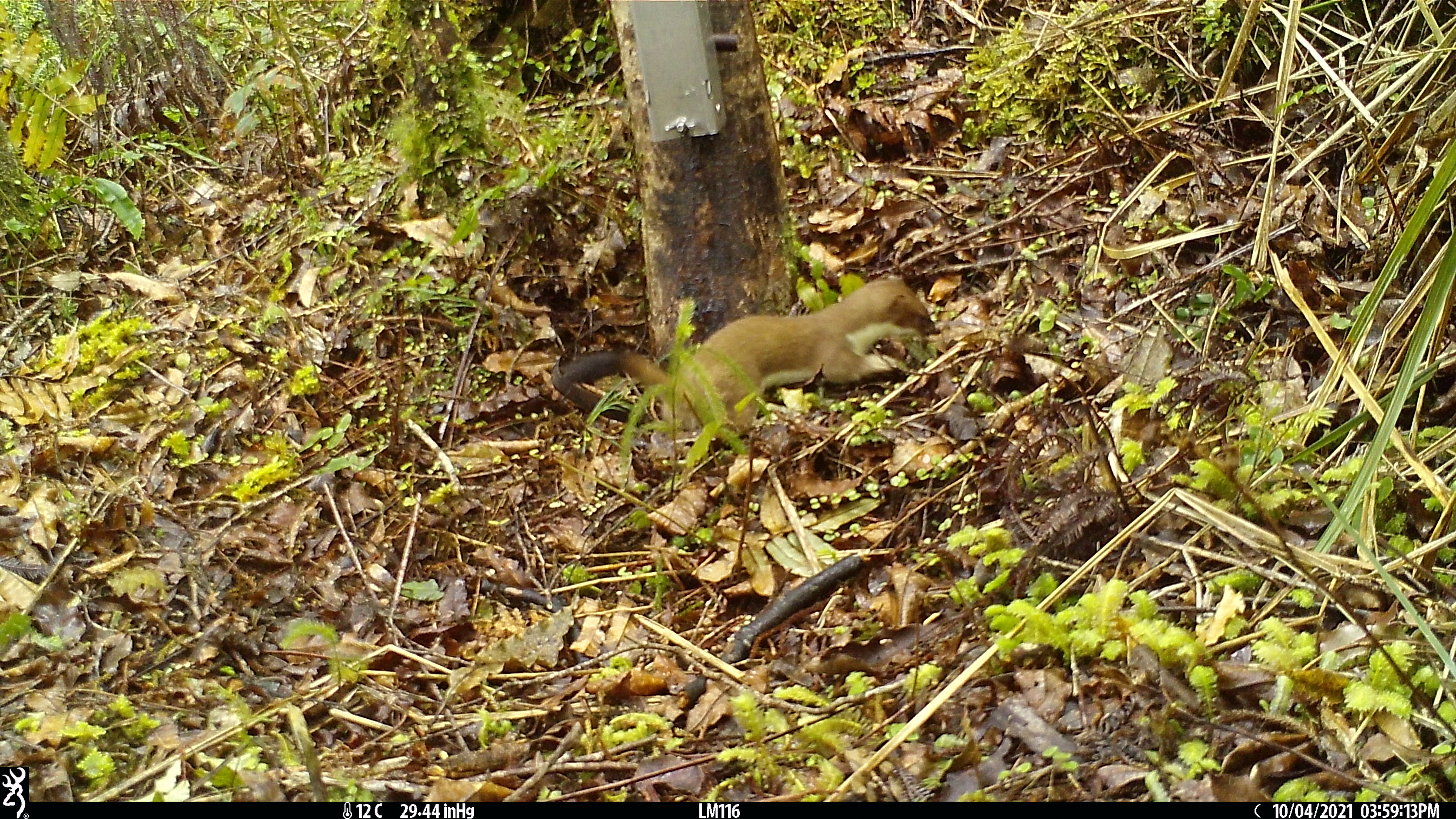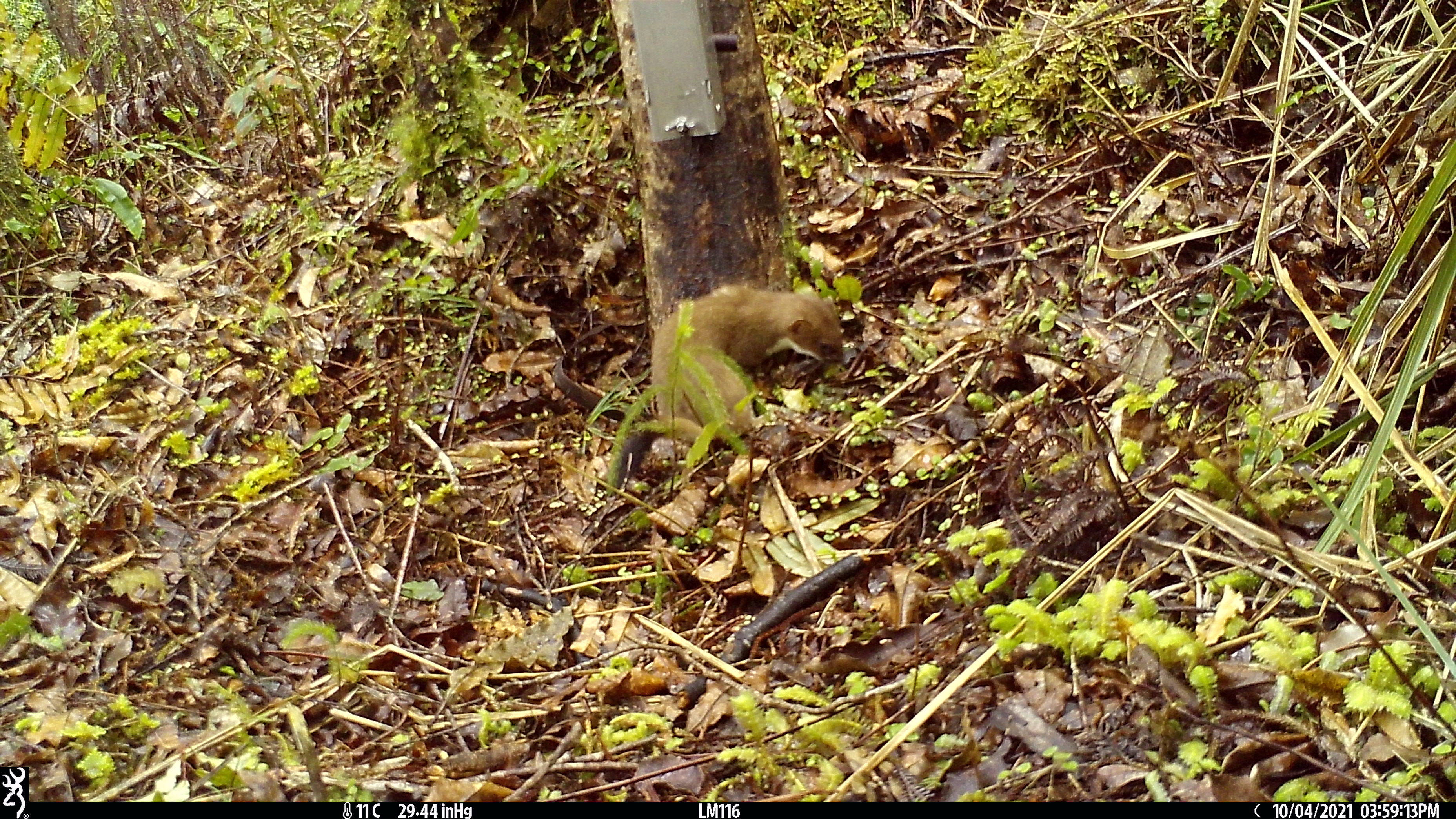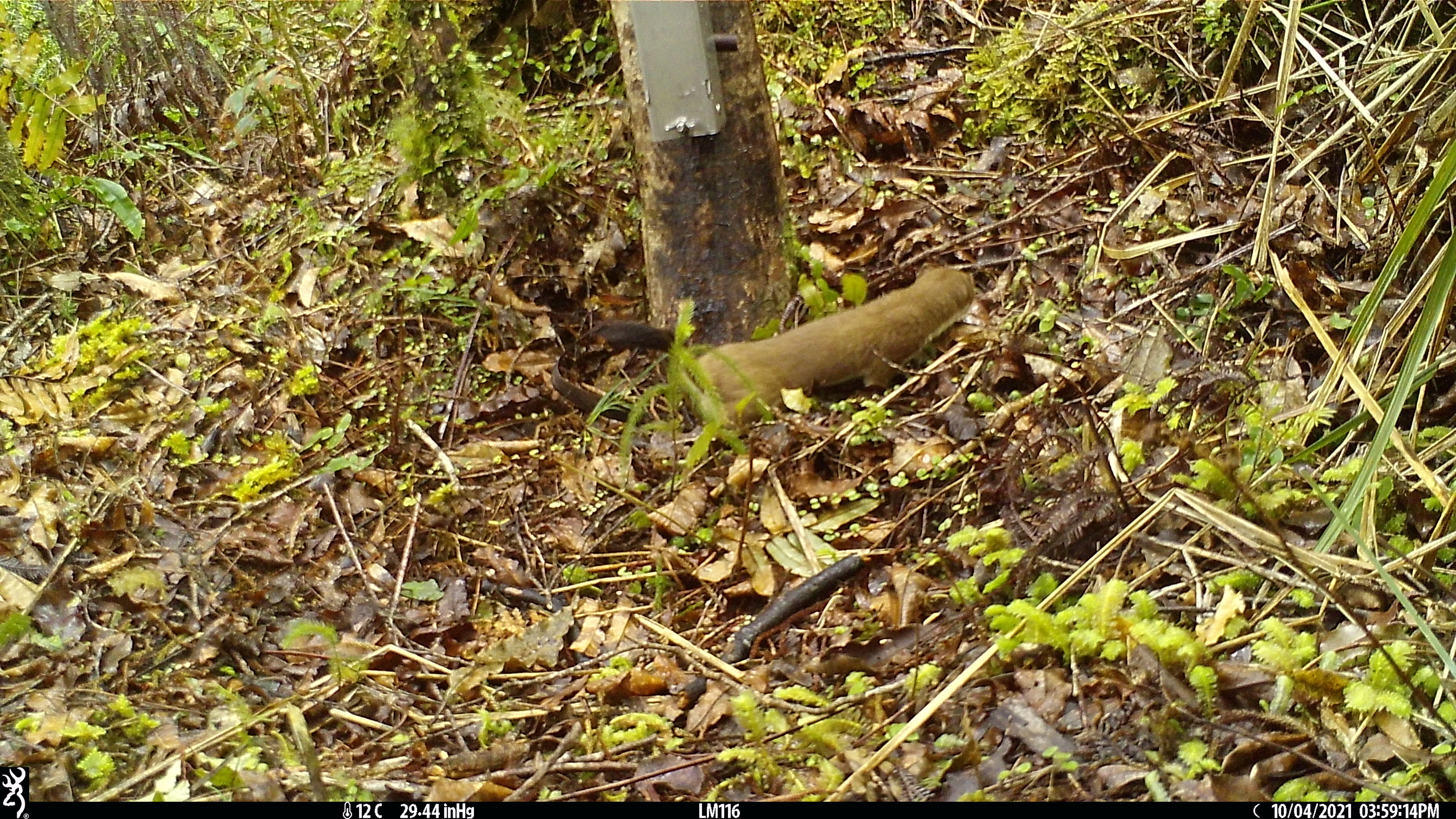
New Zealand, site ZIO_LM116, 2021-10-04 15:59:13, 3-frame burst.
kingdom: Animalia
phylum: Chordata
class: Mammalia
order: Carnivora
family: Mustelidae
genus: Mustela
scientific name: Mustela erminea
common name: stoat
Stoat (Mustela erminea).